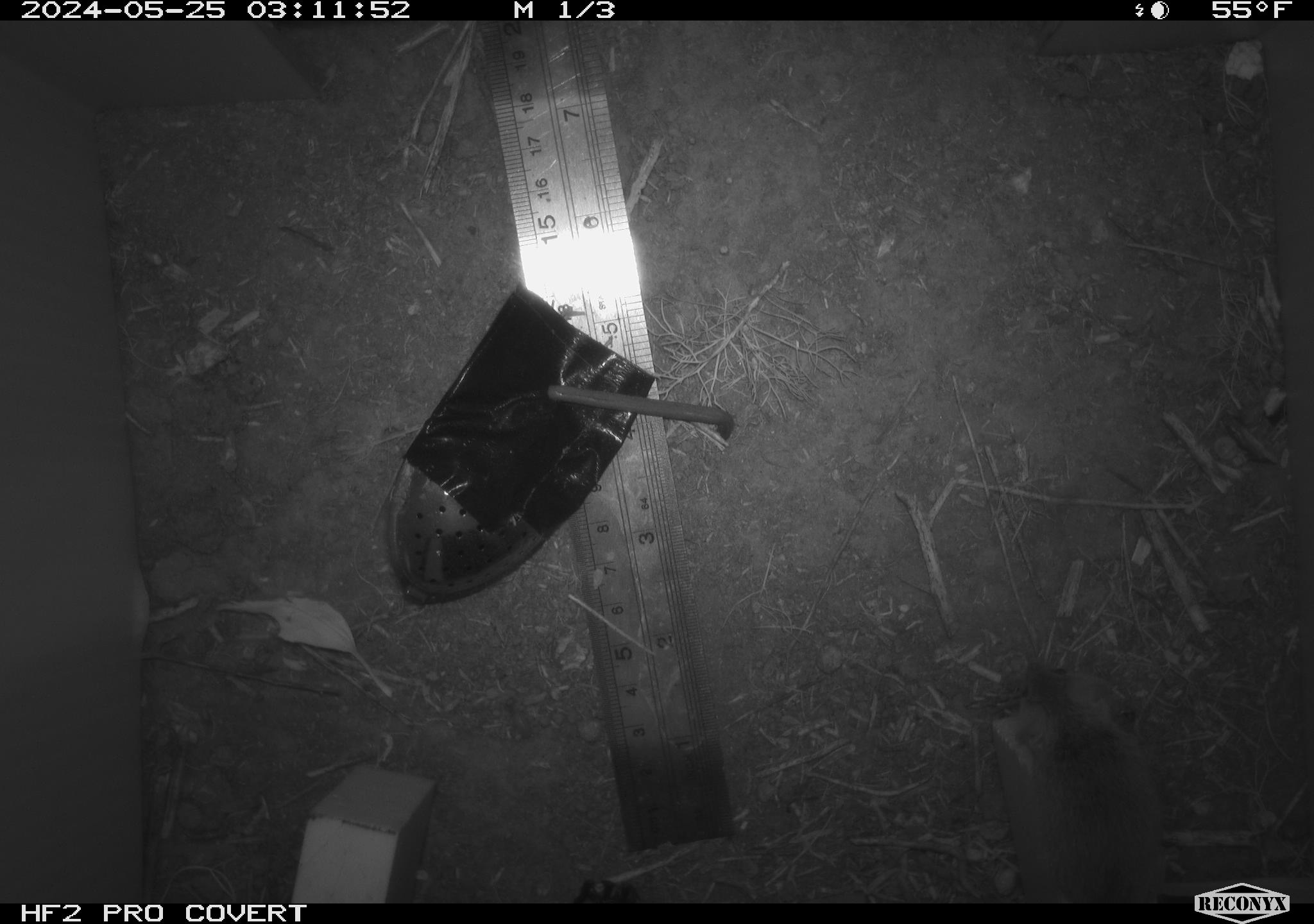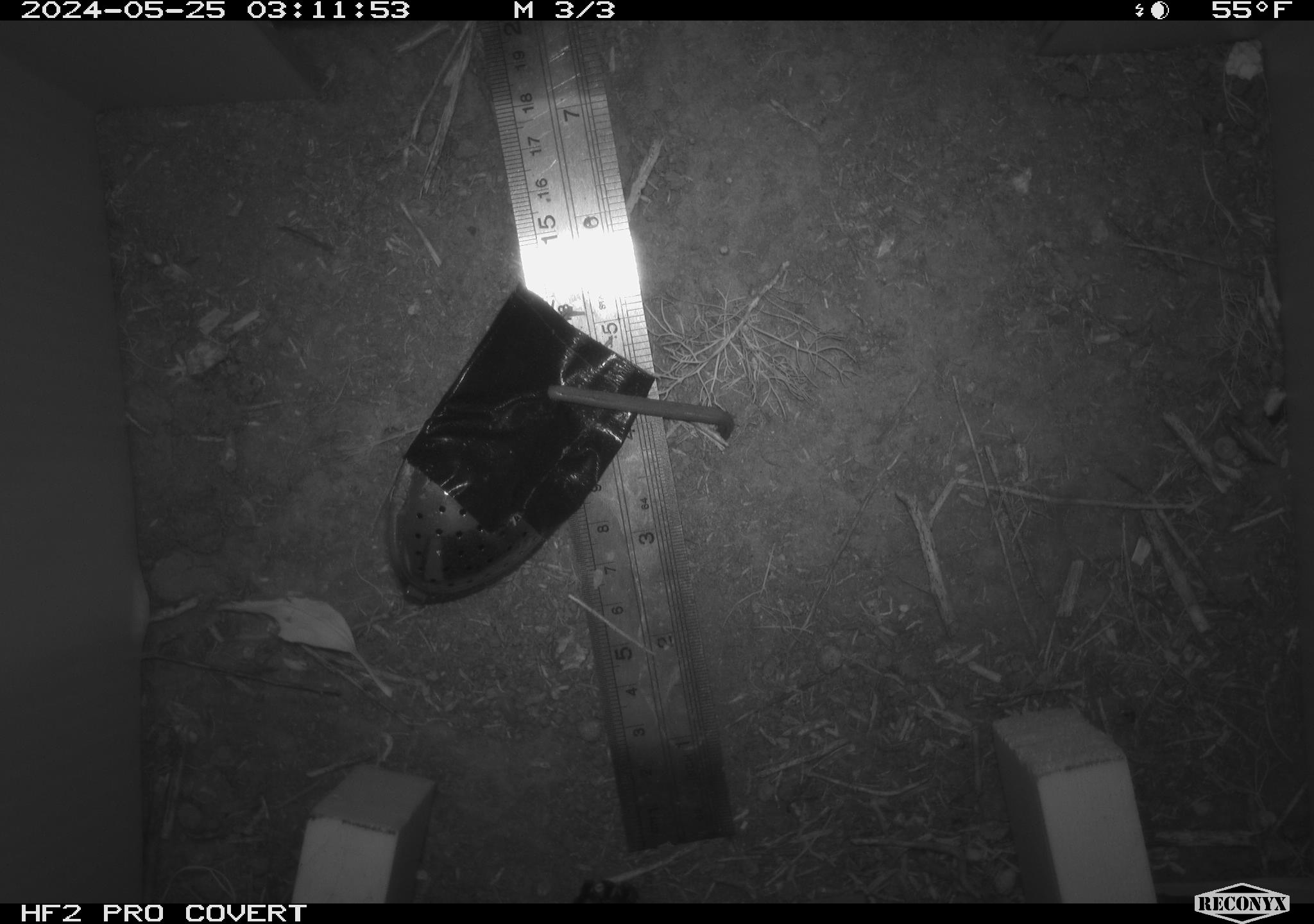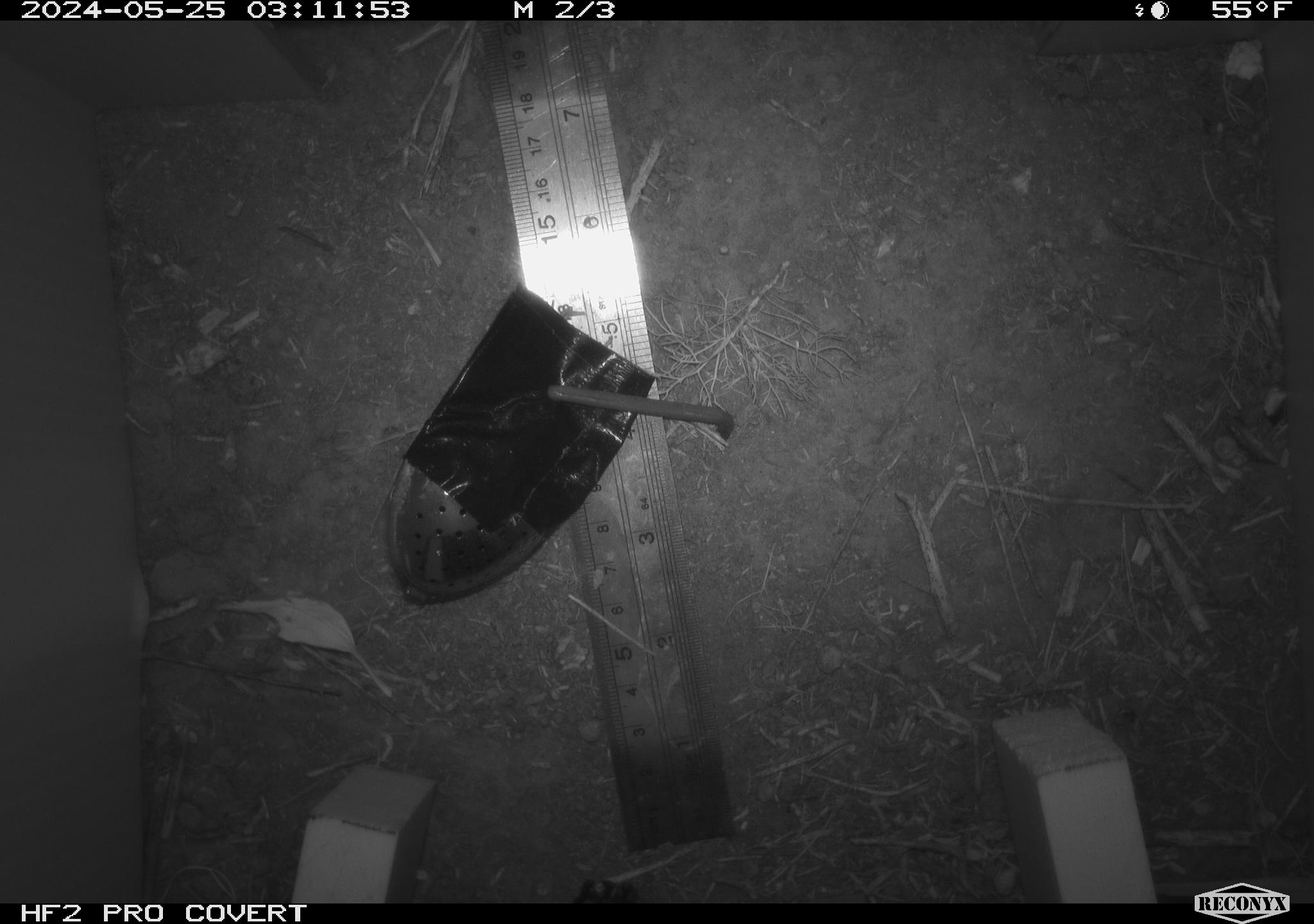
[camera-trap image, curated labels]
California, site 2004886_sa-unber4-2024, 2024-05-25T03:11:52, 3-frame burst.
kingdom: Animalia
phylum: Chordata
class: Mammalia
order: Rodentia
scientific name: Rodentia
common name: mouse species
Mouse species (Rodentia).